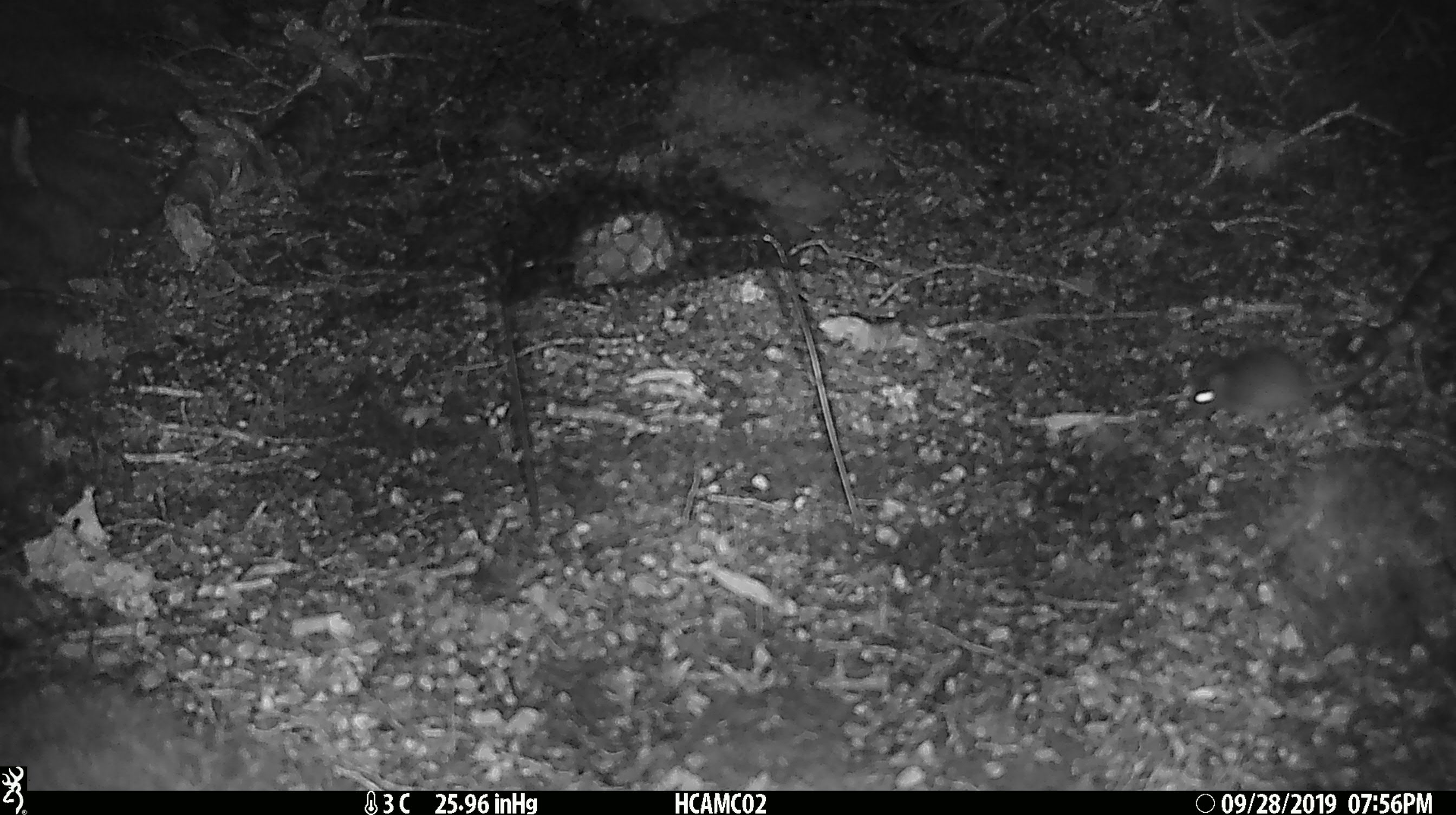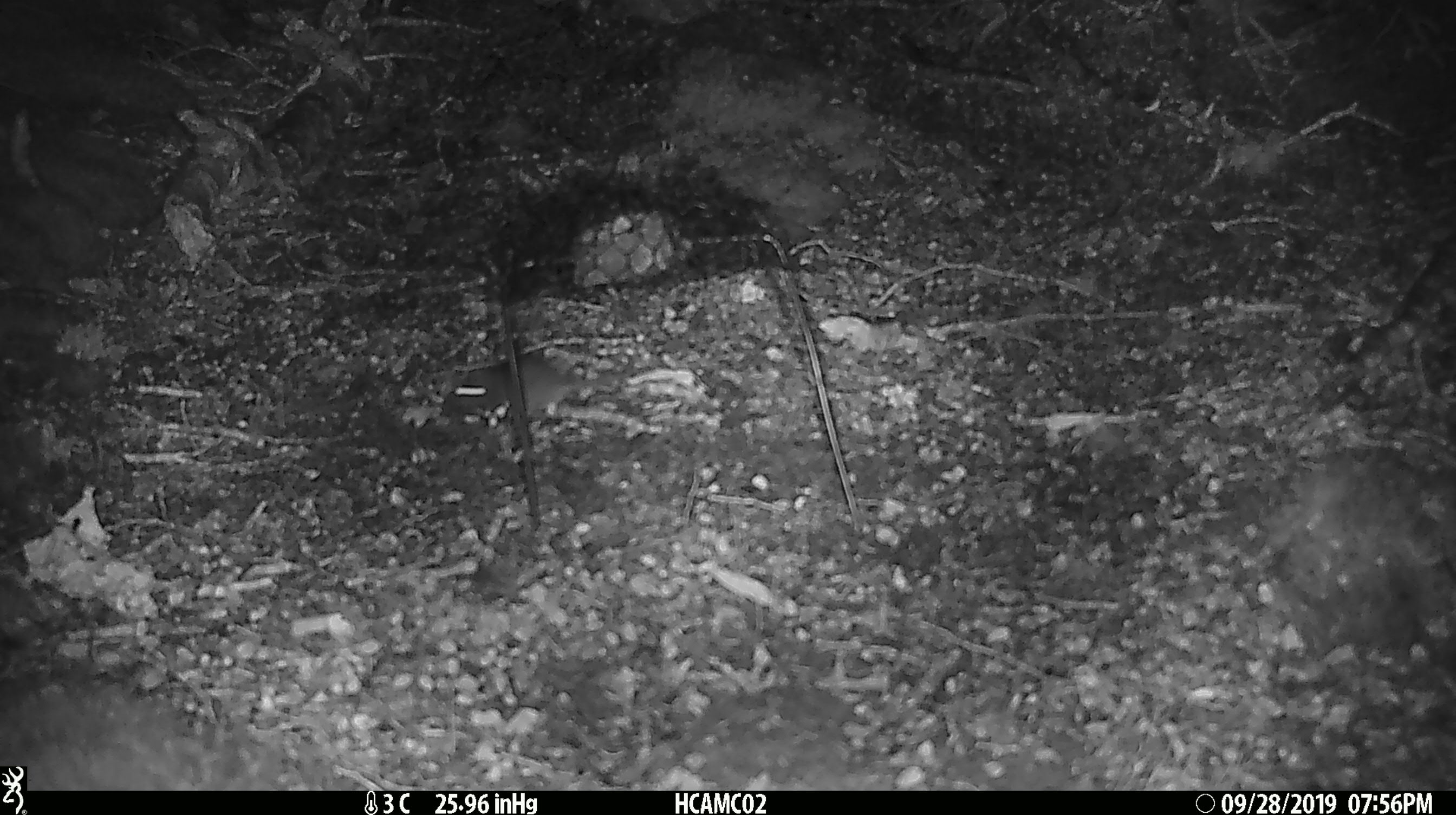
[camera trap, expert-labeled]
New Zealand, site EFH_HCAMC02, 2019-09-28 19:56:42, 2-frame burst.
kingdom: Animalia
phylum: Chordata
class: Mammalia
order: Rodentia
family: Muridae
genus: Mus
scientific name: Mus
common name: mouse